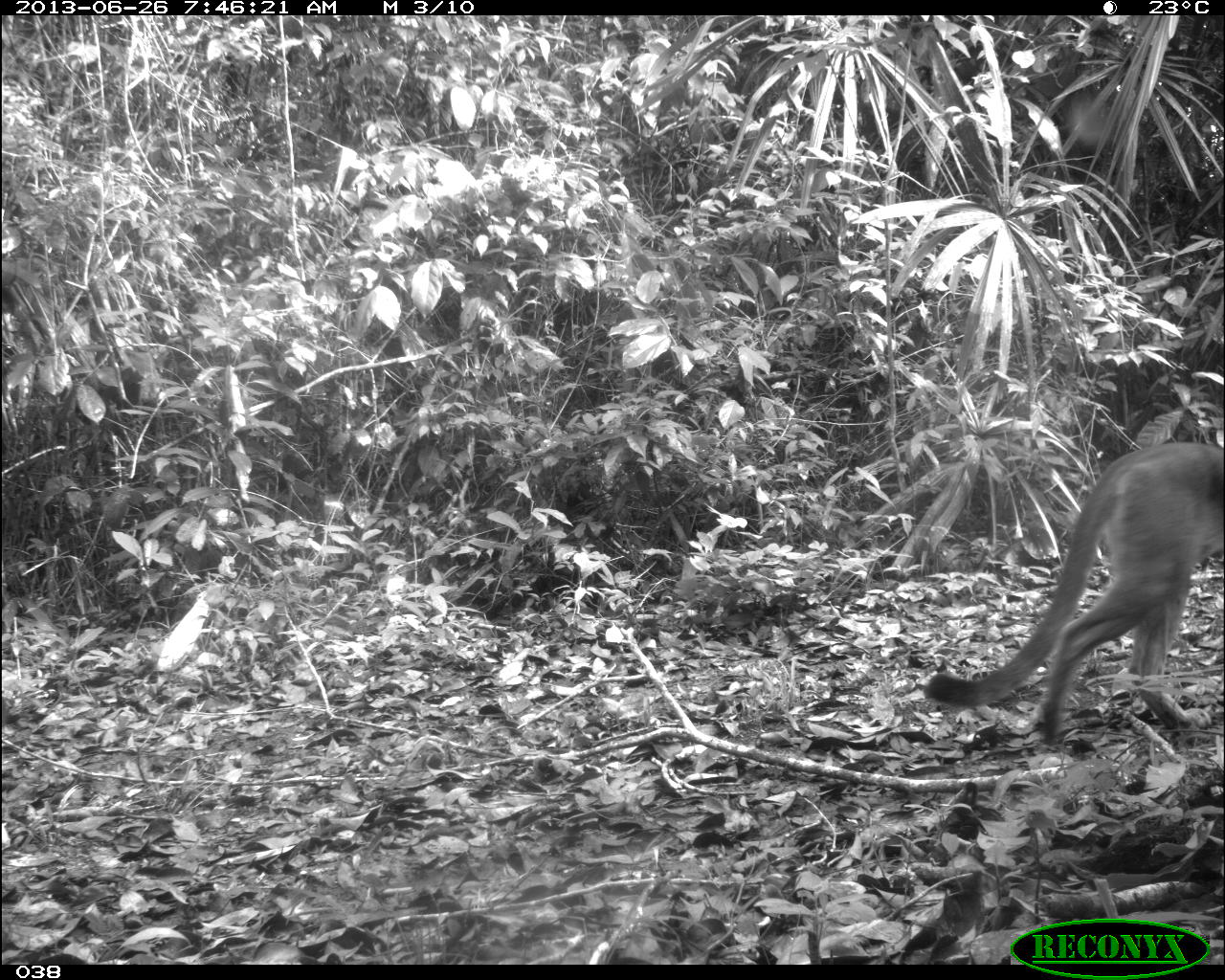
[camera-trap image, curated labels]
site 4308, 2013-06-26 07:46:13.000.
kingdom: Animalia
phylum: Chordata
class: Mammalia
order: Carnivora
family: Felidae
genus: Puma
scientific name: Puma concolor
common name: mountain lion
Puma concolor (mountain lion), count 1.